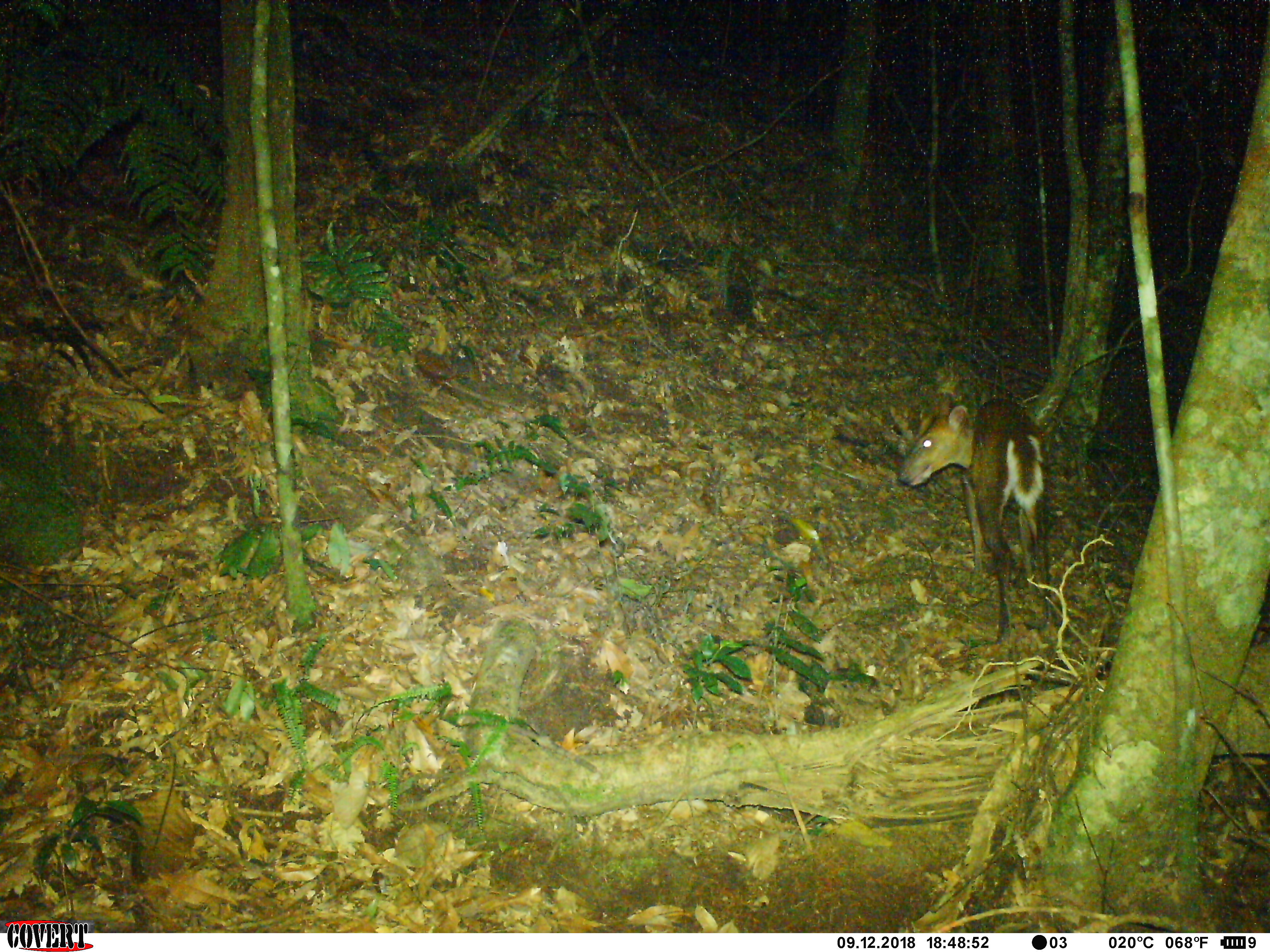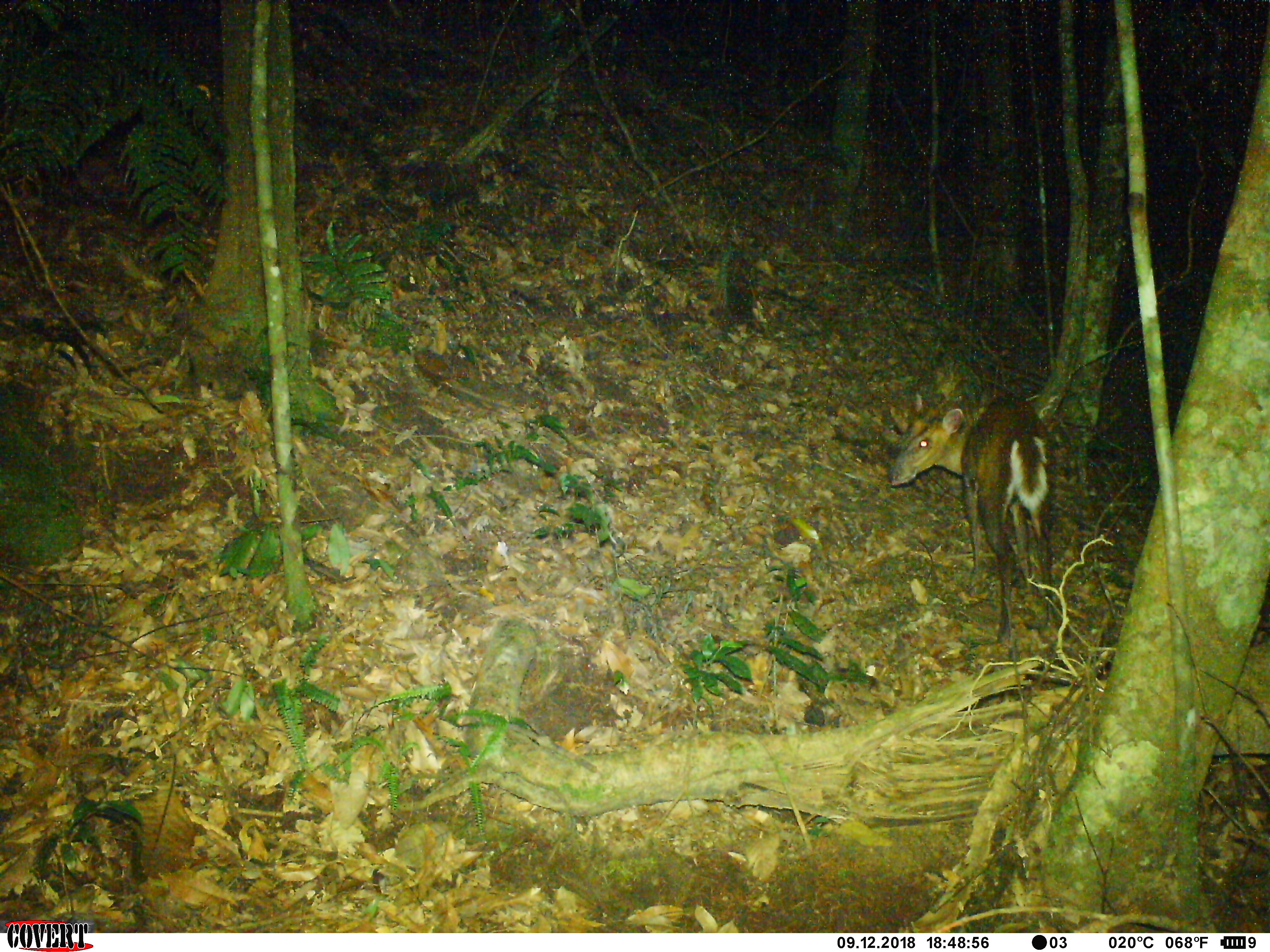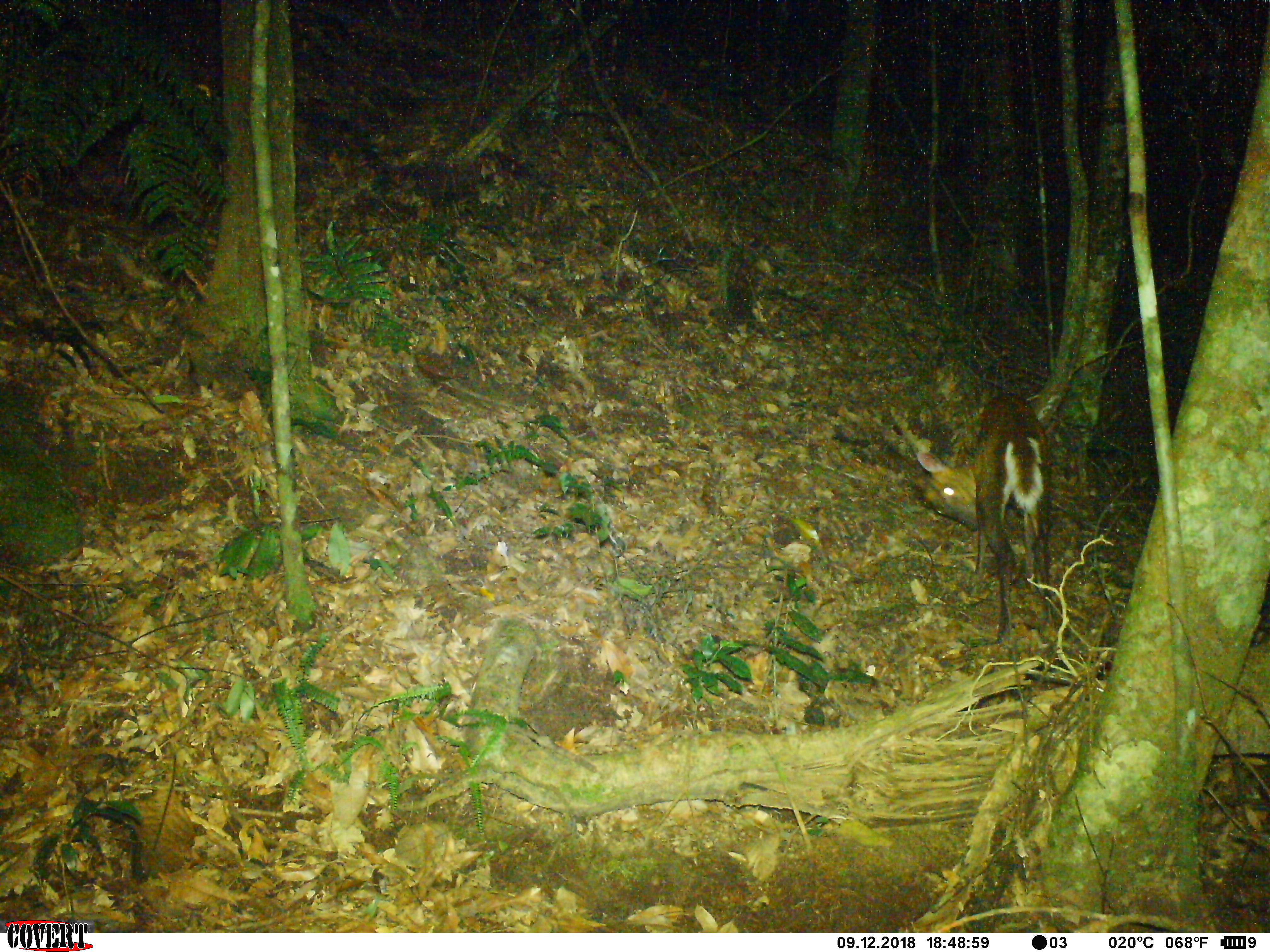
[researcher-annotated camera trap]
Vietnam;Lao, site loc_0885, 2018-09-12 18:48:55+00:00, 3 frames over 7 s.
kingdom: Animalia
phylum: Chordata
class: Mammalia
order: Artiodactyla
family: Cervidae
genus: Muntiacus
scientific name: Muntiacus rooseveltorum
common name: roosevelt's muntjac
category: roosevelts muntjac group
Roosevelts muntjac group (roosevelt's muntjac) (Muntiacus rooseveltorum). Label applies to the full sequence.